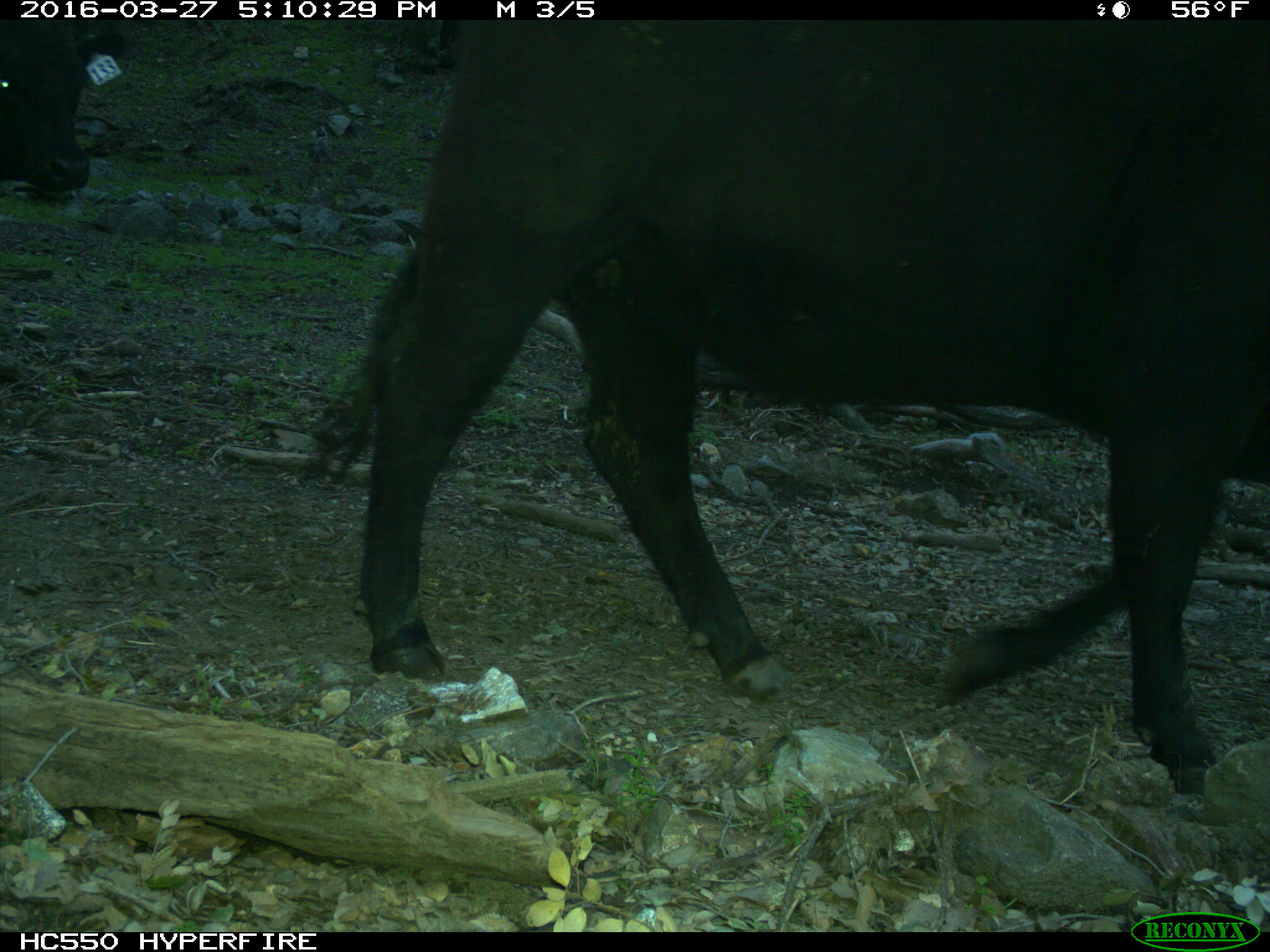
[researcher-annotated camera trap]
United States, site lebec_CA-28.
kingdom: Animalia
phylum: Chordata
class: Mammalia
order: Artiodactyla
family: Bovidae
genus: Bos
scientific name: Bos taurus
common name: domestic cow